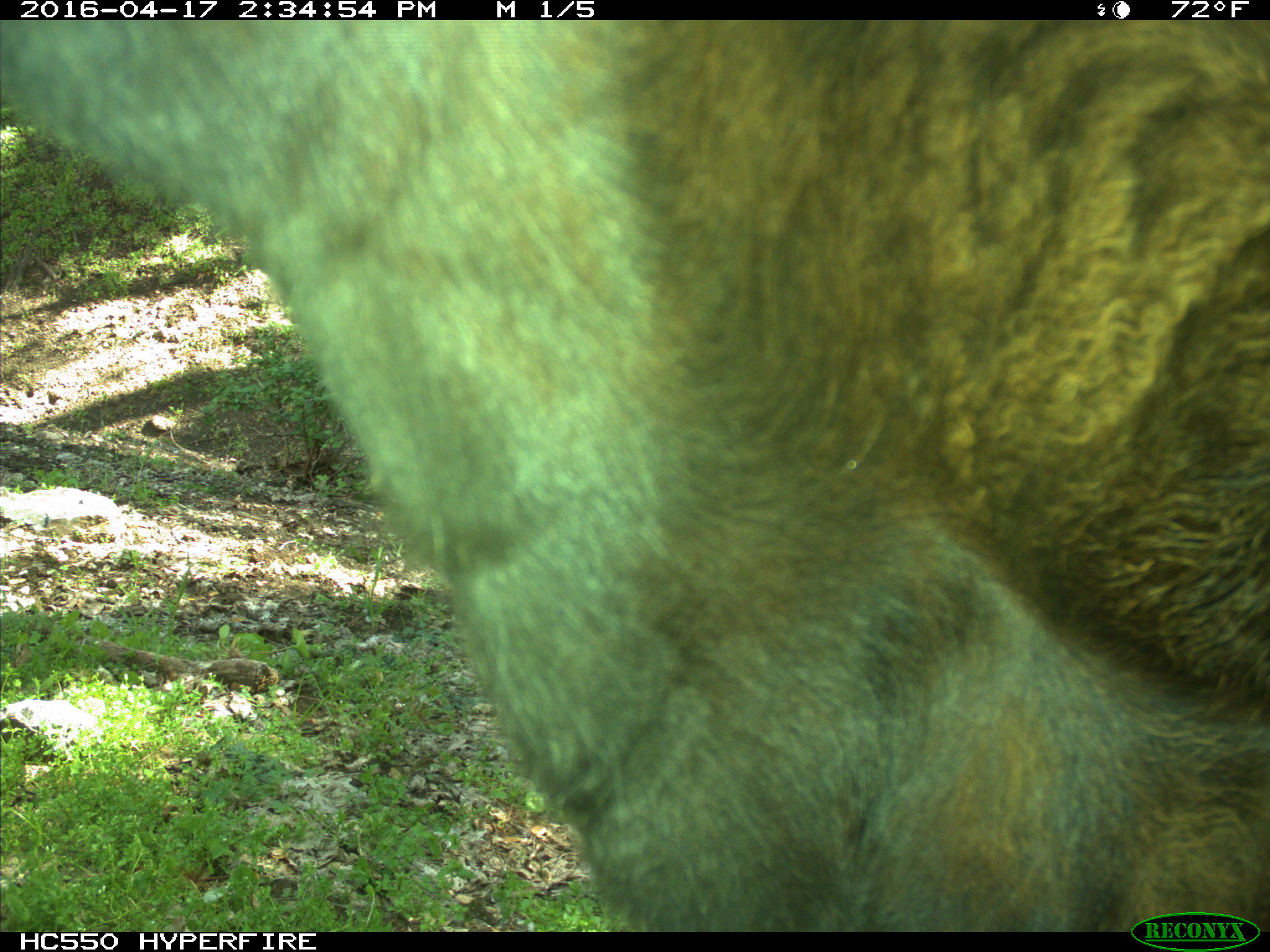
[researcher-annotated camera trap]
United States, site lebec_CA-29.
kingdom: Animalia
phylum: Chordata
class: Mammalia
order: Artiodactyla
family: Bovidae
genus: Bos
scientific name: Bos taurus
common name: domestic cow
Bos taurus (domestic cow).